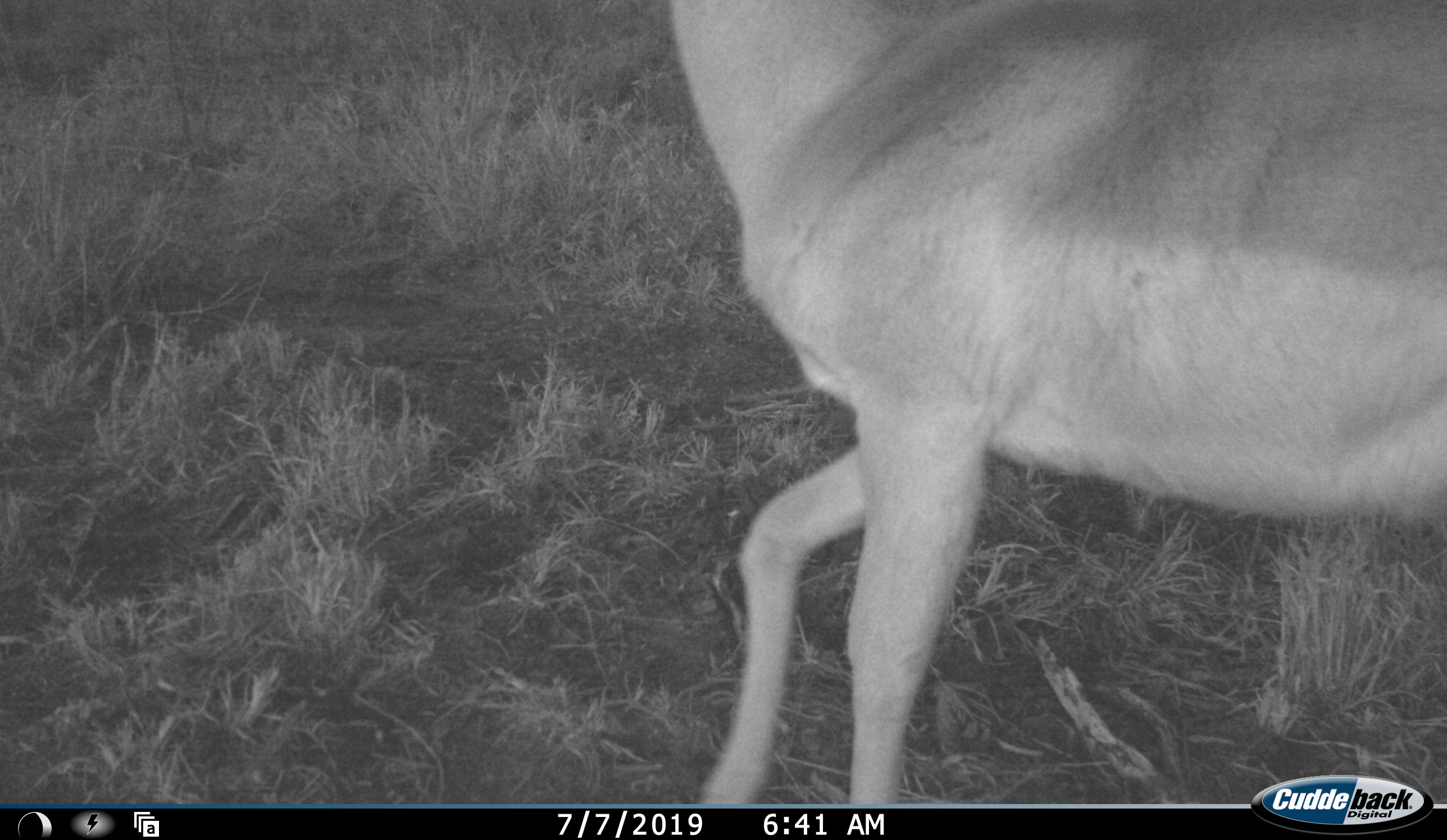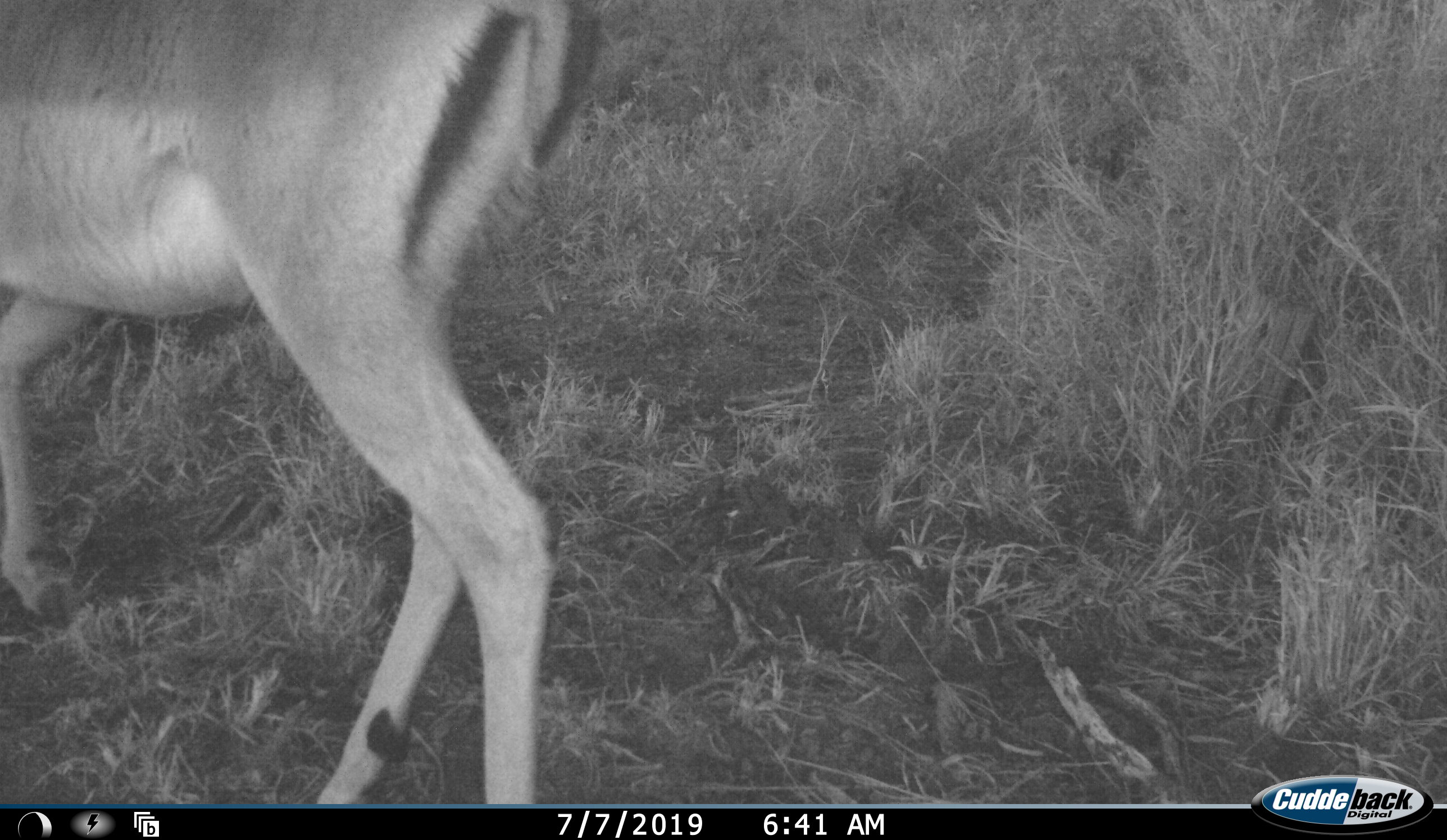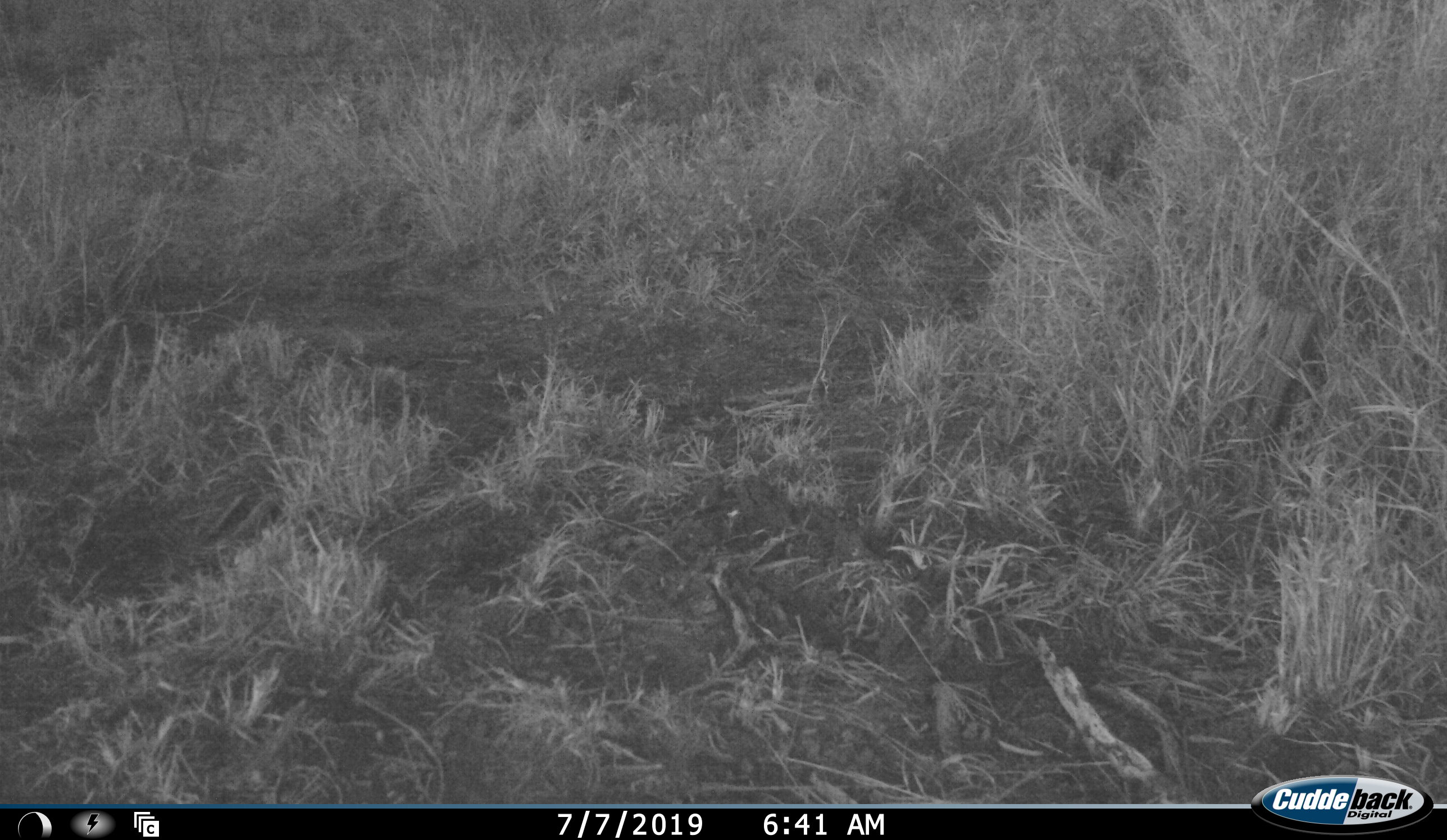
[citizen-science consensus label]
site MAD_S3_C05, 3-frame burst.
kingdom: Animalia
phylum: Chordata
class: Mammalia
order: Artiodactyla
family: Bovidae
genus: Aepyceros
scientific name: Aepyceros melampus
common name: impala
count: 1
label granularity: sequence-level